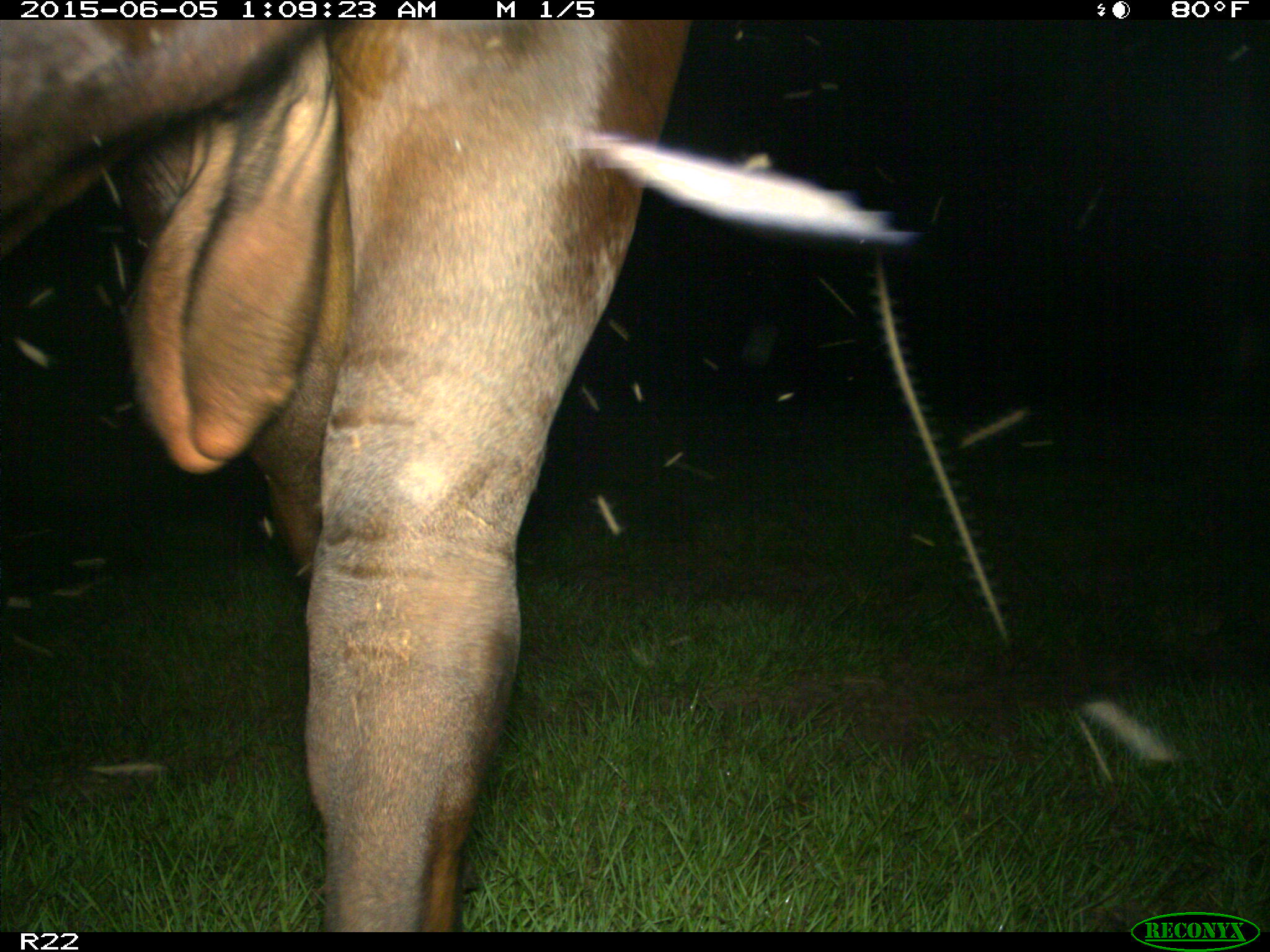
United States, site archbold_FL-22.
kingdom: Animalia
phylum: Chordata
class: Mammalia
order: Artiodactyla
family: Bovidae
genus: Bos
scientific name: Bos taurus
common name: domestic cow